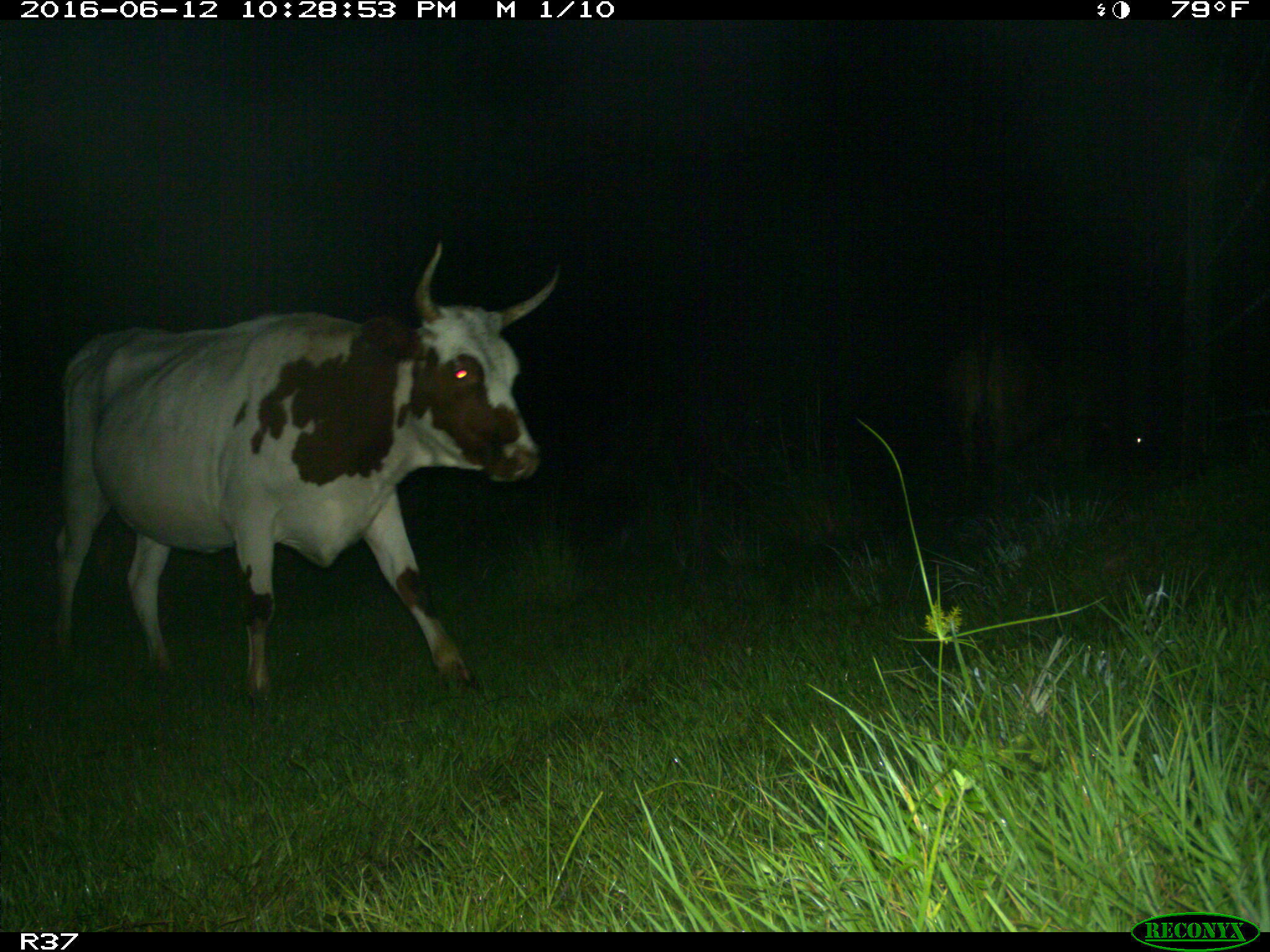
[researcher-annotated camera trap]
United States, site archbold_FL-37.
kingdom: Animalia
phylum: Chordata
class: Mammalia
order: Artiodactyla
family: Bovidae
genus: Bos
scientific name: Bos taurus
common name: domestic cow